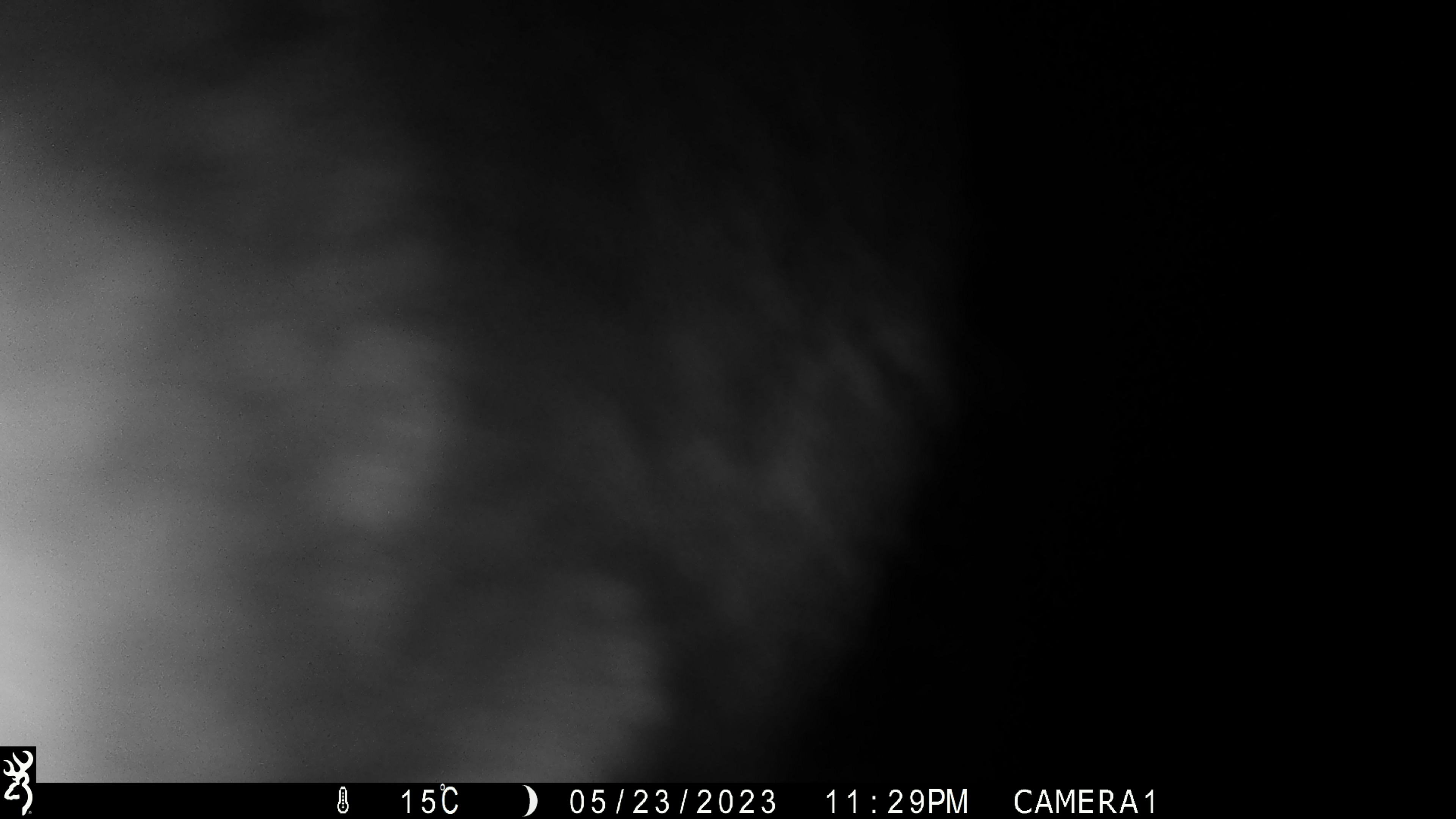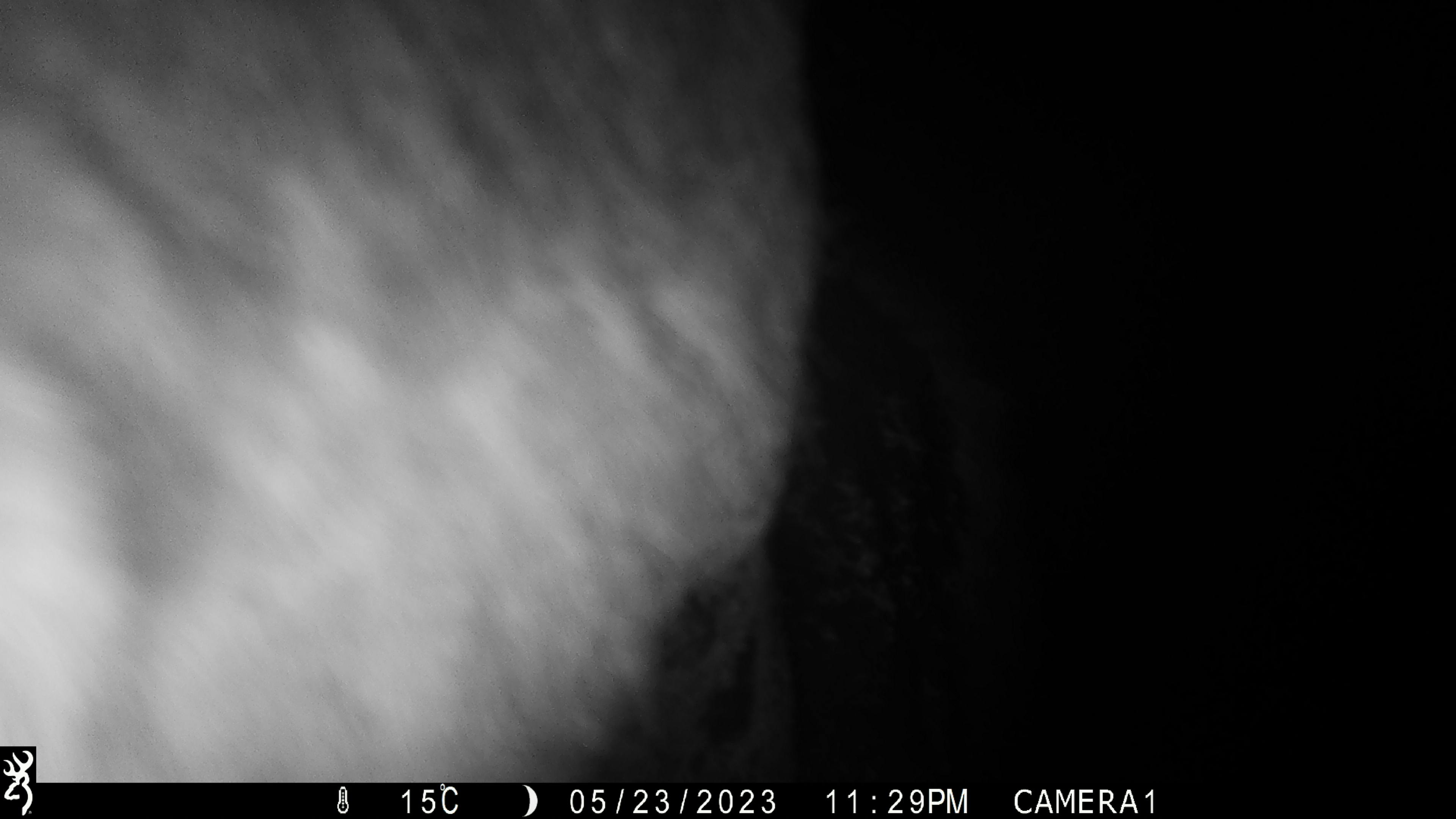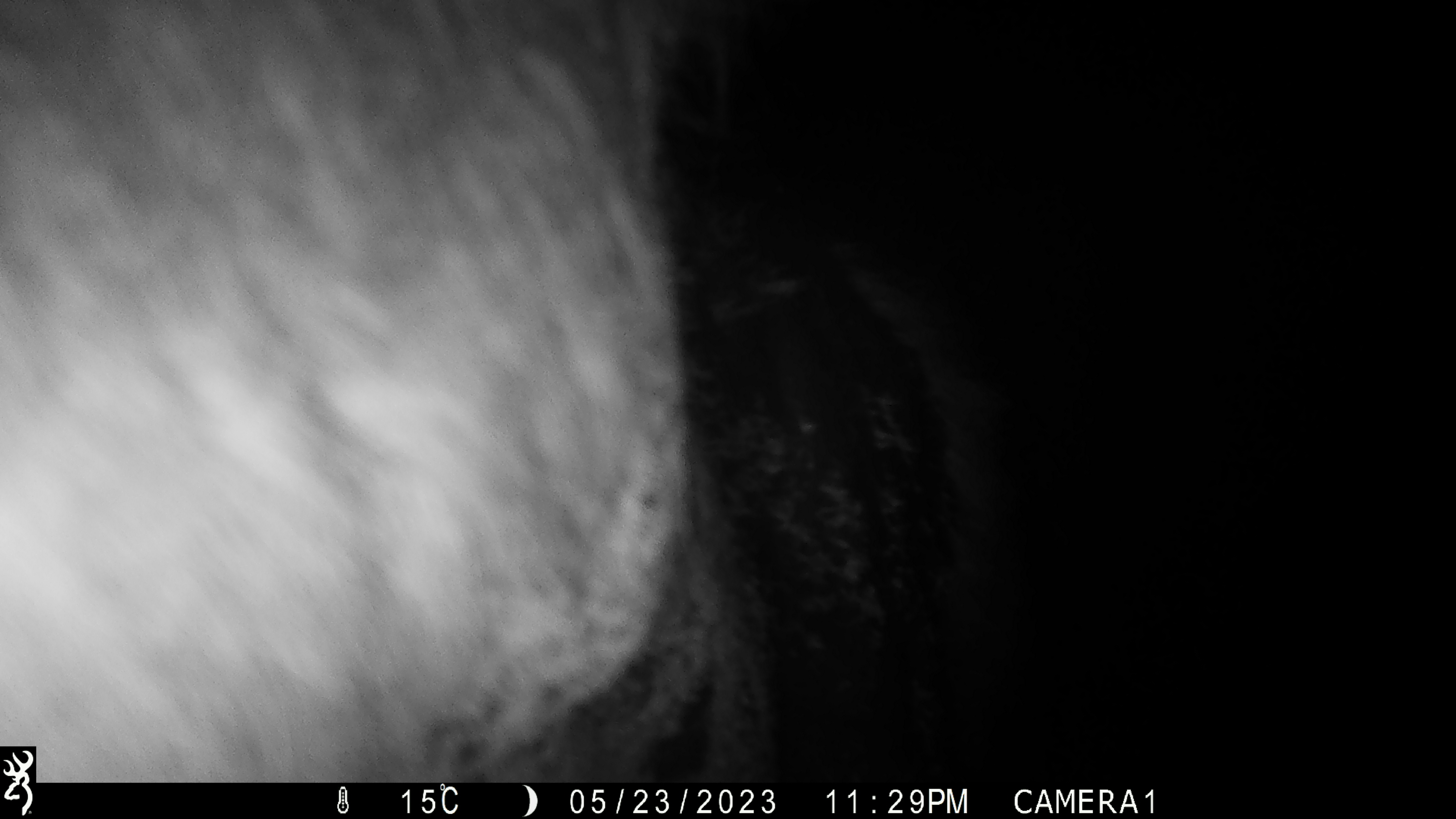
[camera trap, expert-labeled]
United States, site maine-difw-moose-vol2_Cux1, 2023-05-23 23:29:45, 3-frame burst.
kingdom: Animalia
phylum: Chordata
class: Mammalia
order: Artiodactyla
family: Cervidae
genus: Alces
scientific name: Alces alces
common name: moose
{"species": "moose (Alces alces)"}